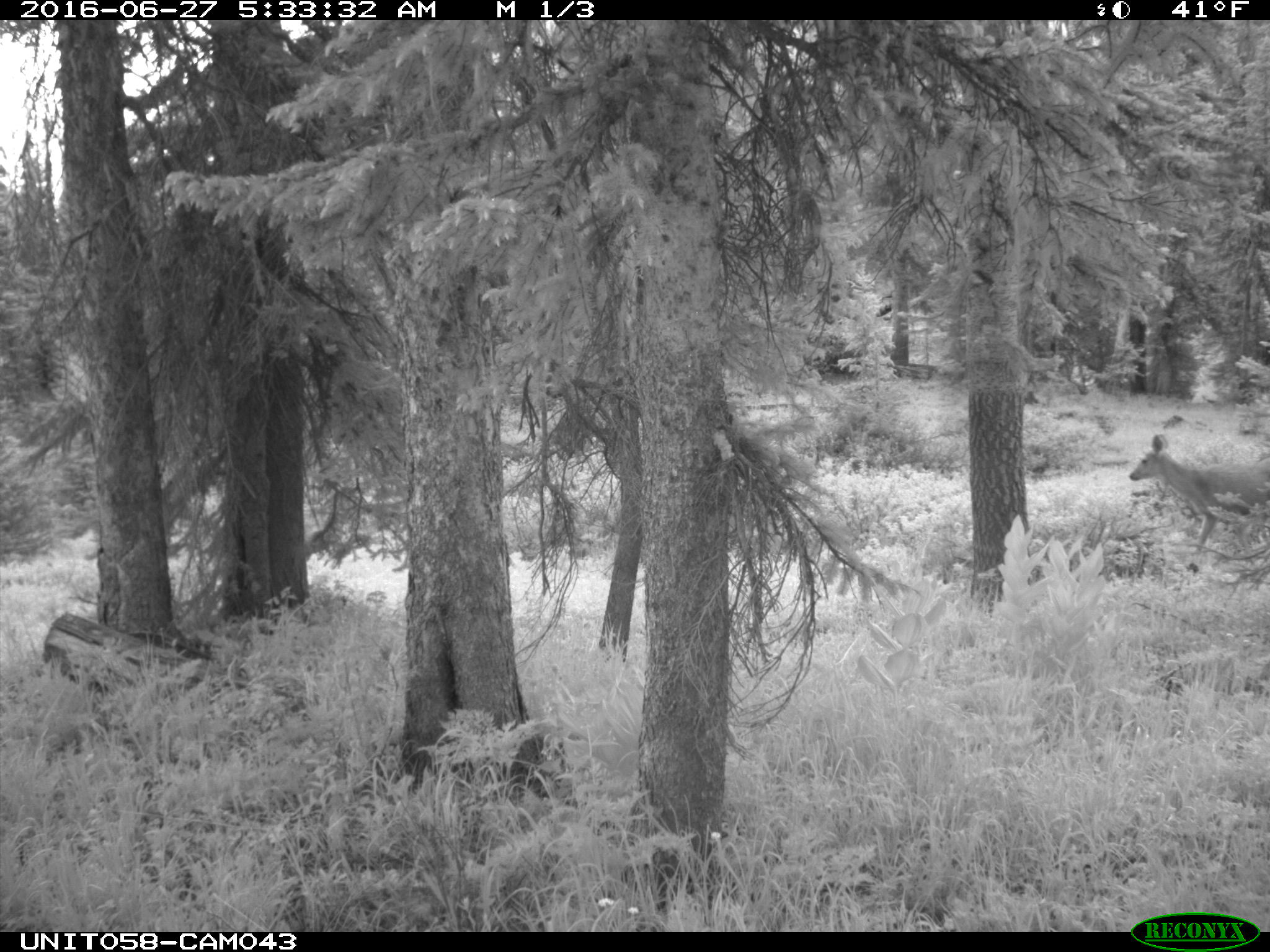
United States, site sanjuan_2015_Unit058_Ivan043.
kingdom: Animalia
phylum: Chordata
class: Mammalia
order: Artiodactyla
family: Cervidae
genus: Odocoileus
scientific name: Odocoileus hemionus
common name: mule deer